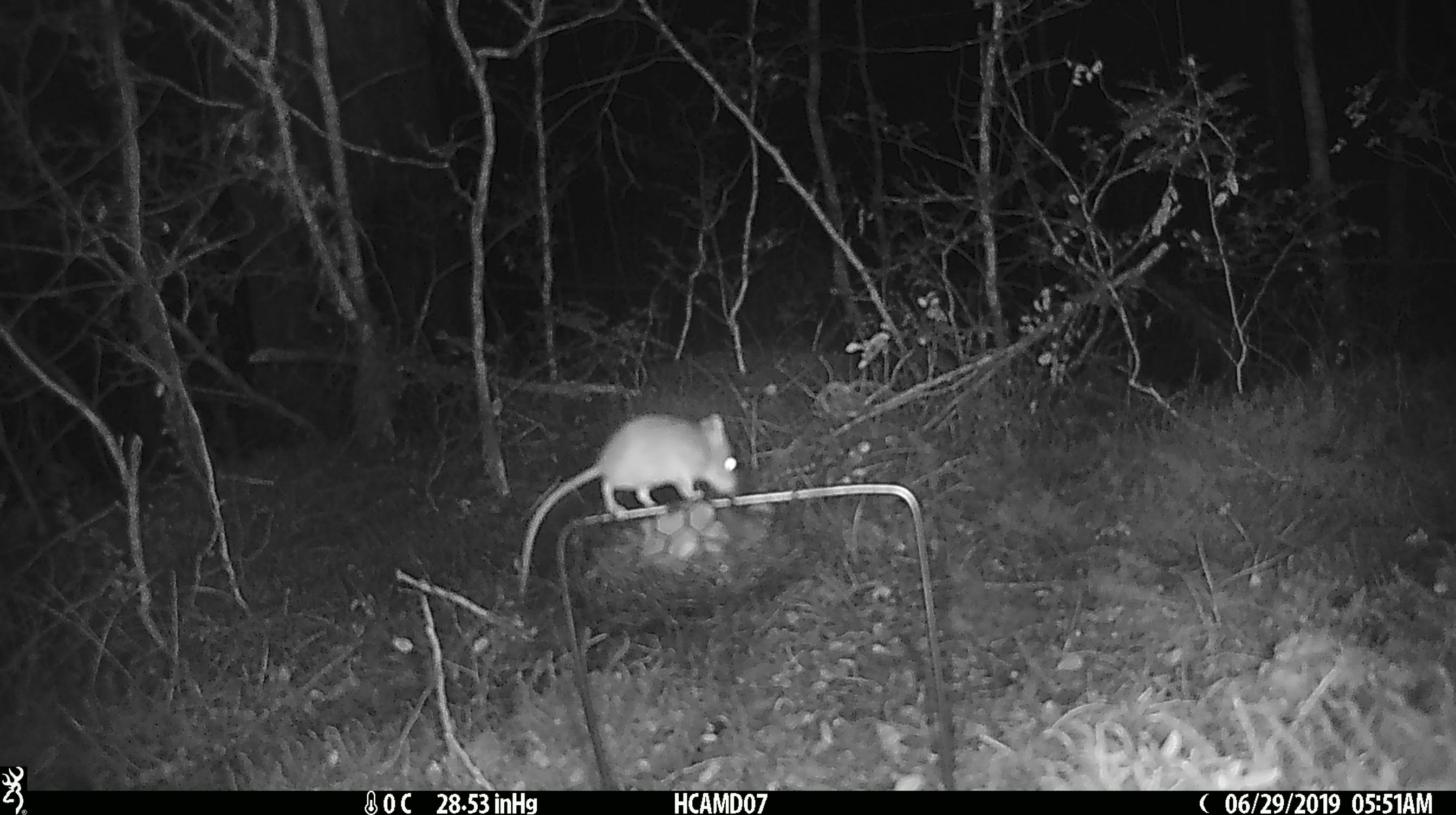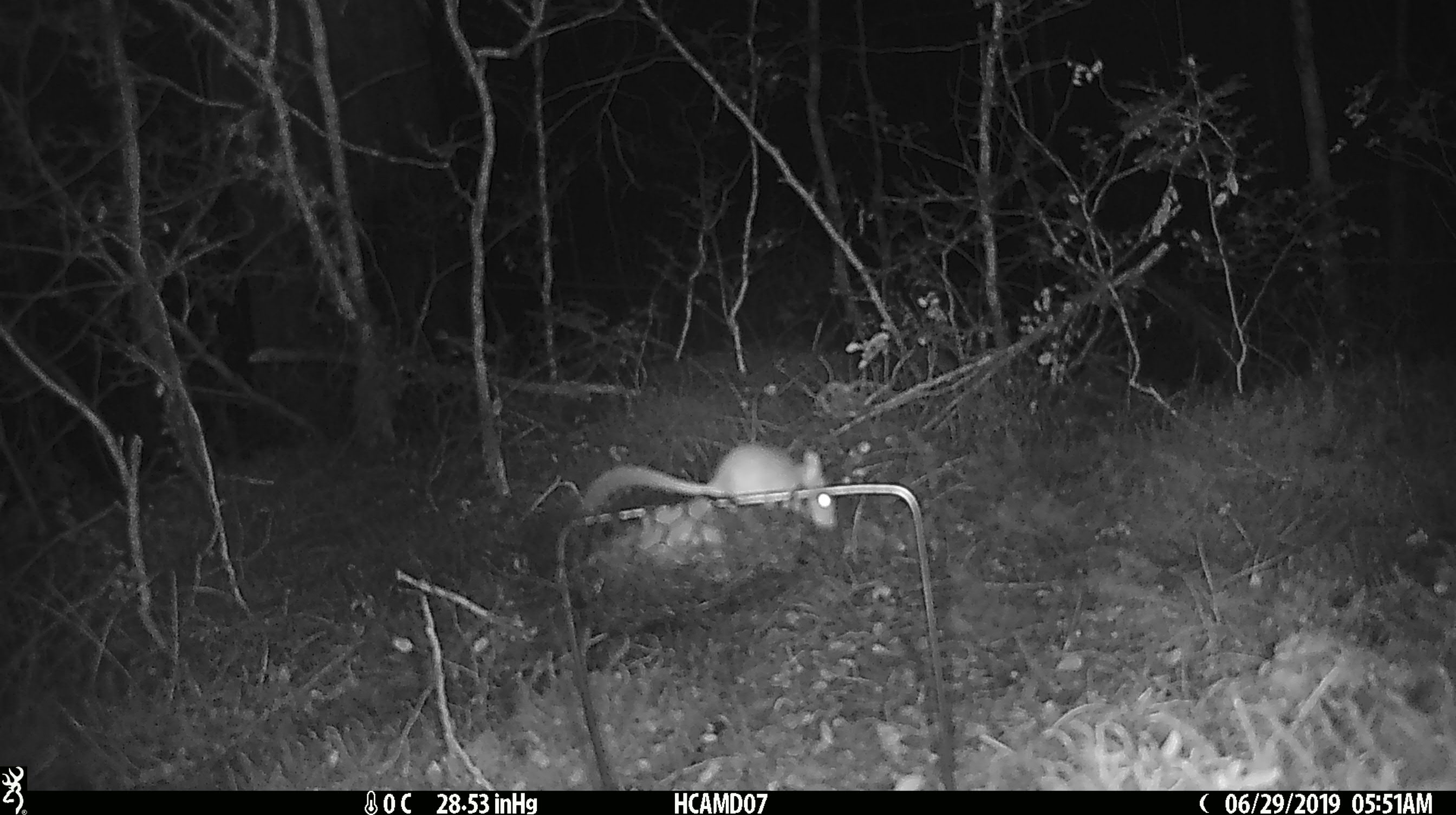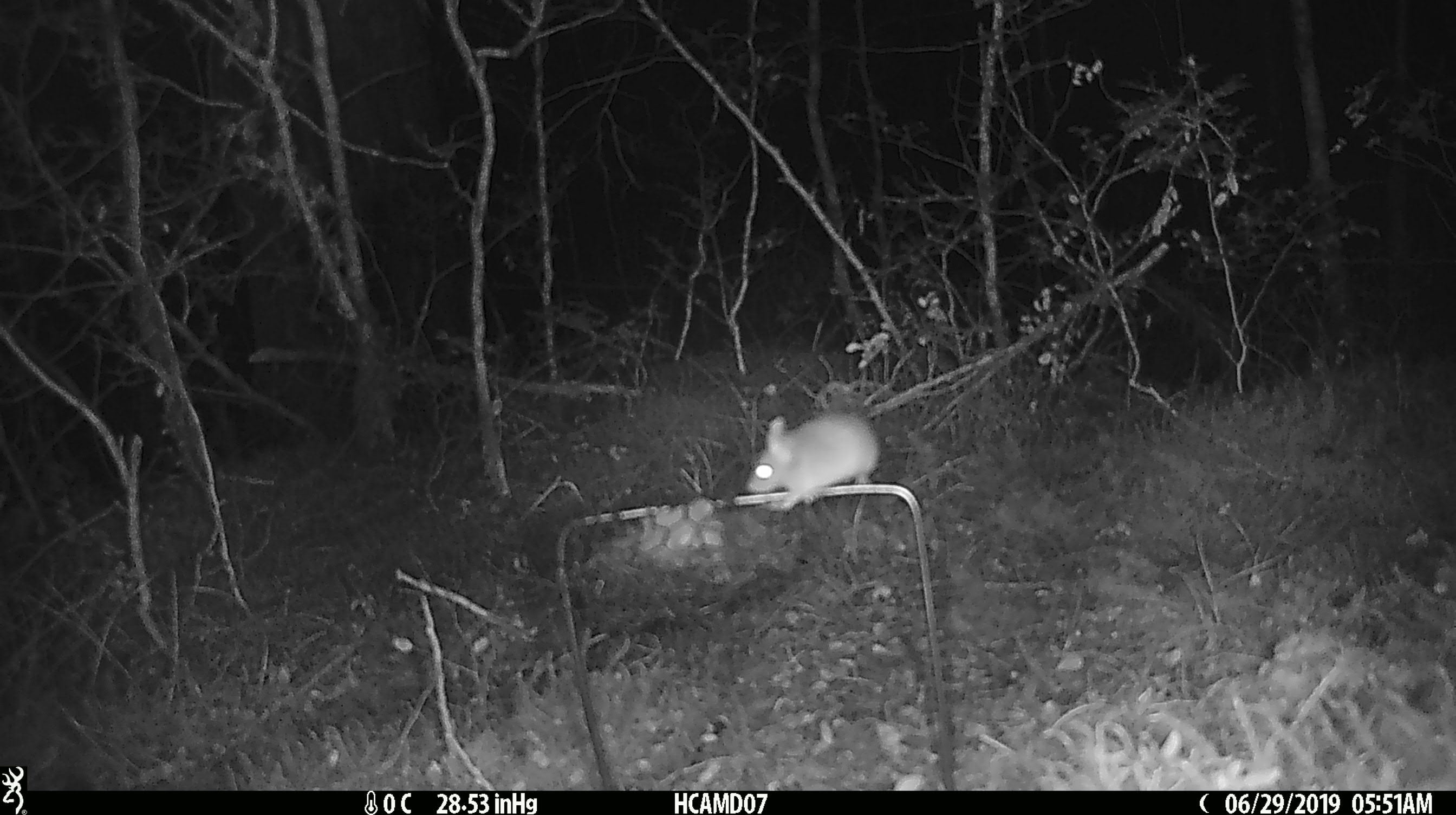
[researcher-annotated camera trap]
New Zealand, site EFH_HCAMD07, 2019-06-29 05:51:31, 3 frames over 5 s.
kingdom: Animalia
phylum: Chordata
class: Mammalia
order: Rodentia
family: Muridae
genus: Mus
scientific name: Mus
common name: mouse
Mouse (Mus).